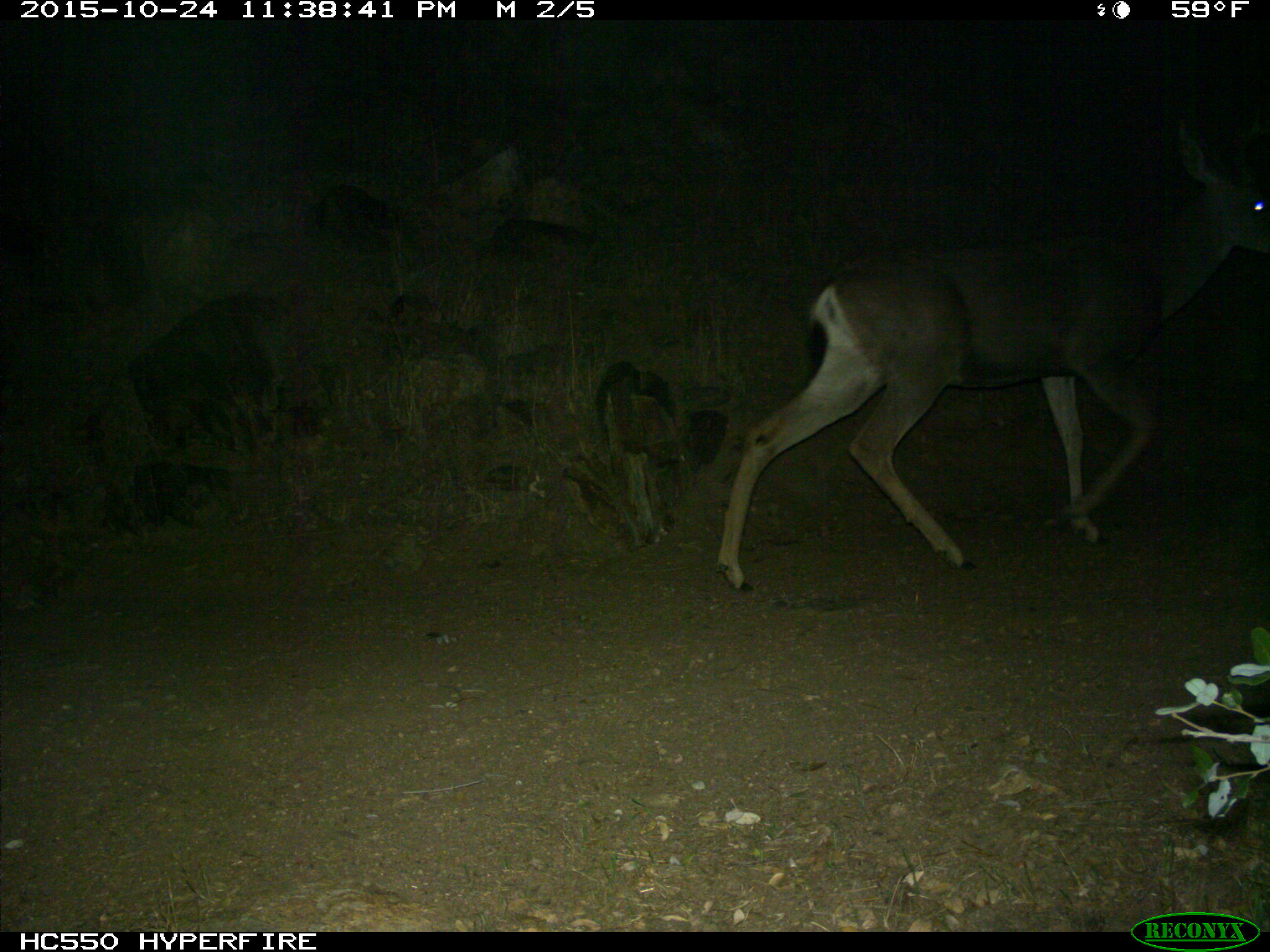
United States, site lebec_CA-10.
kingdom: Animalia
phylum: Chordata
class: Mammalia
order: Artiodactyla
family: Cervidae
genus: Odocoileus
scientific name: Odocoileus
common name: deer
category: unidentified deer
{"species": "unidentified deer (deer) (Odocoileus)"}